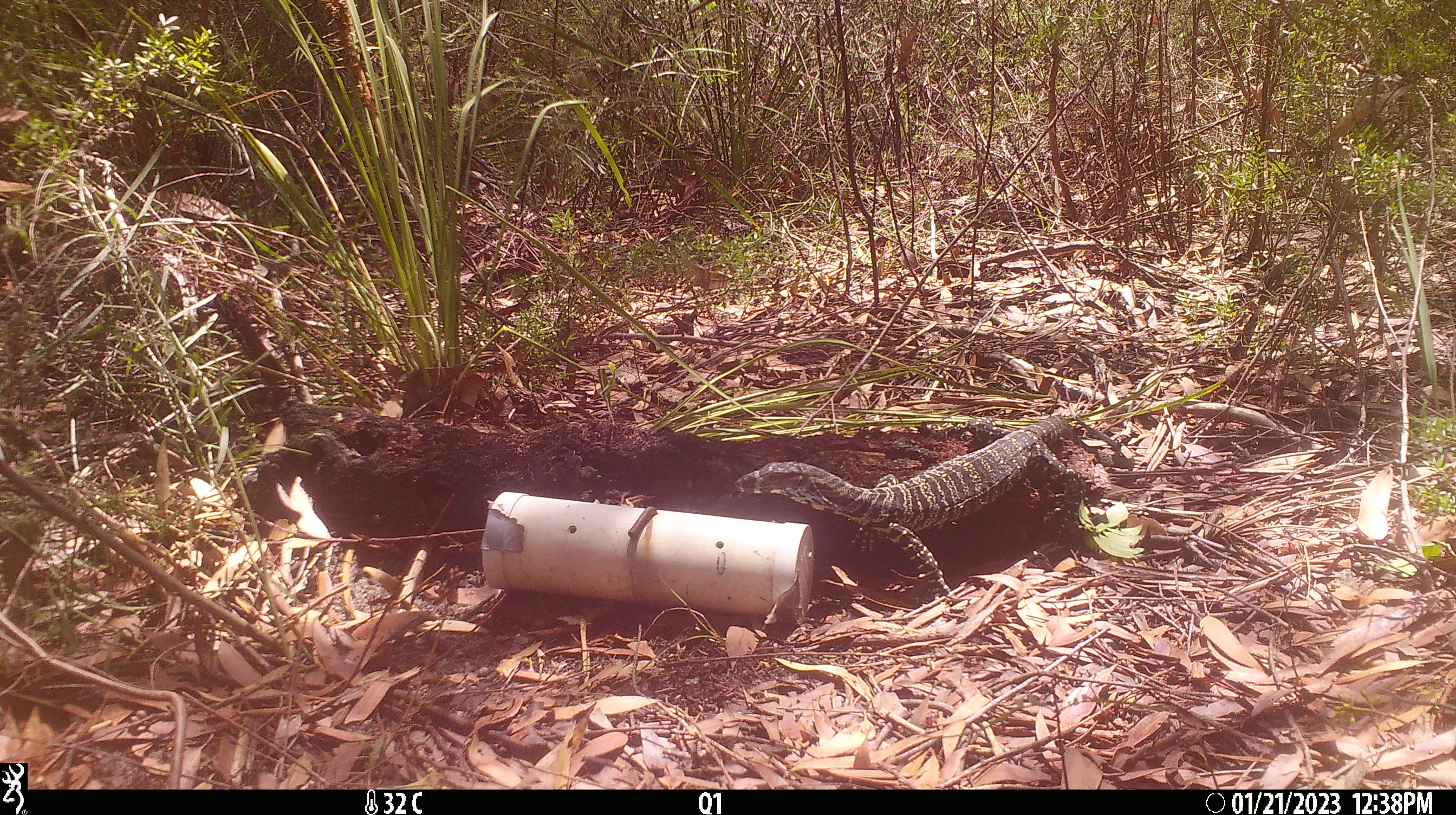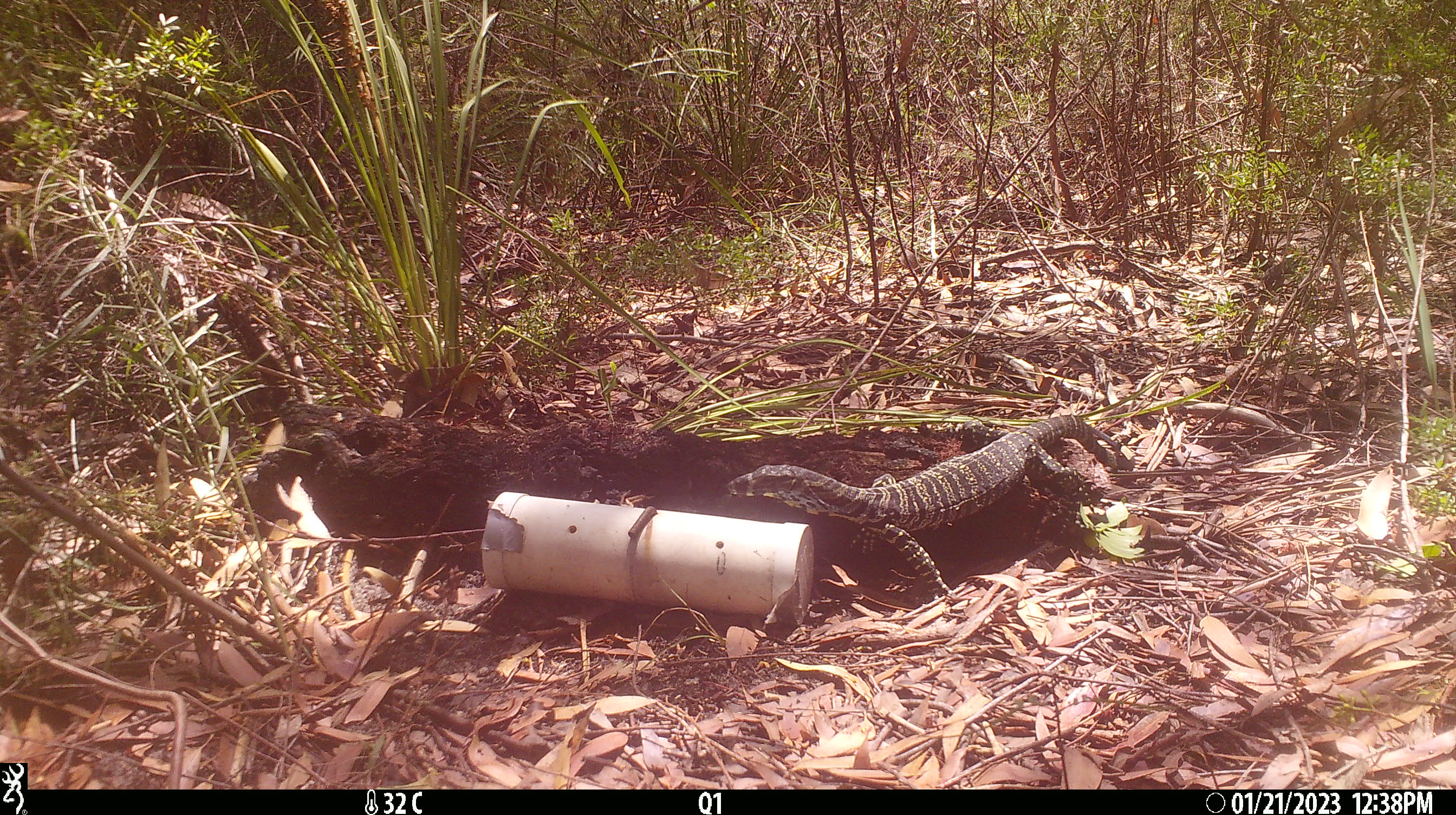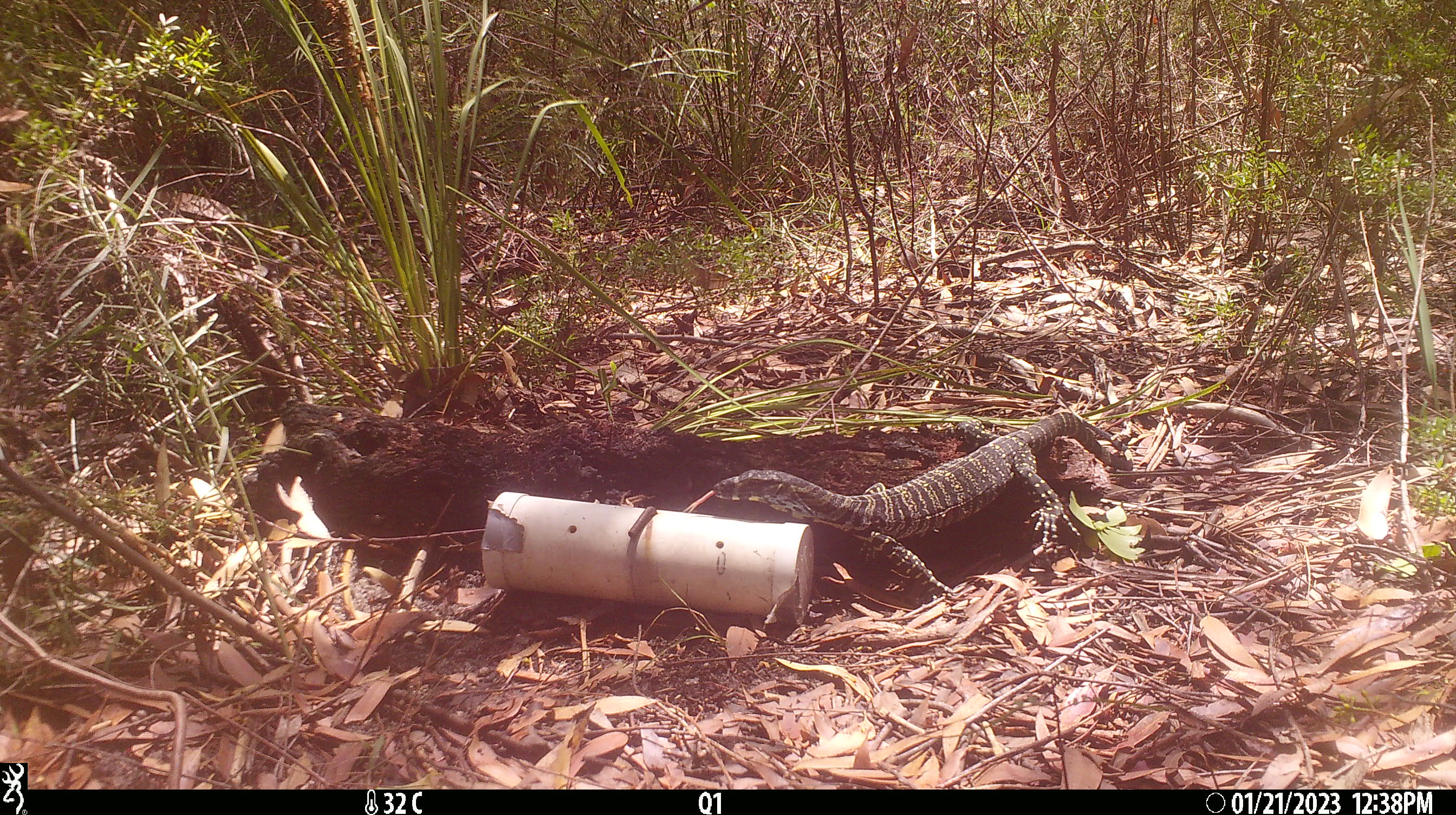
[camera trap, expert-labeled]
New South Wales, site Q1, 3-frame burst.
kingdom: Animalia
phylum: Chordata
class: Reptilia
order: Squamata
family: Varanidae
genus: Varanus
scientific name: Varanus varius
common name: lace monitor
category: goanna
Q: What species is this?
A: Goanna (lace monitor) (Varanus varius).